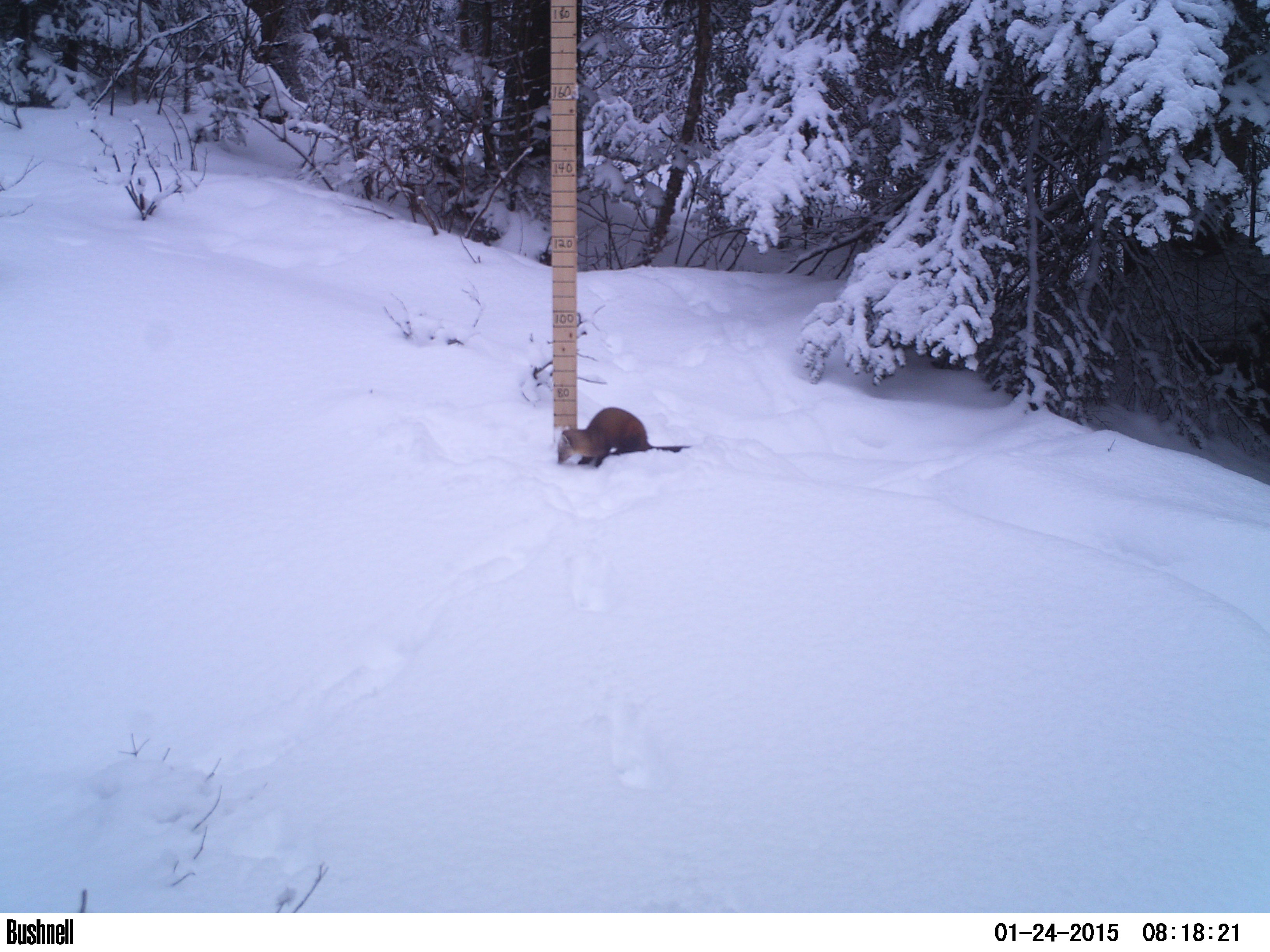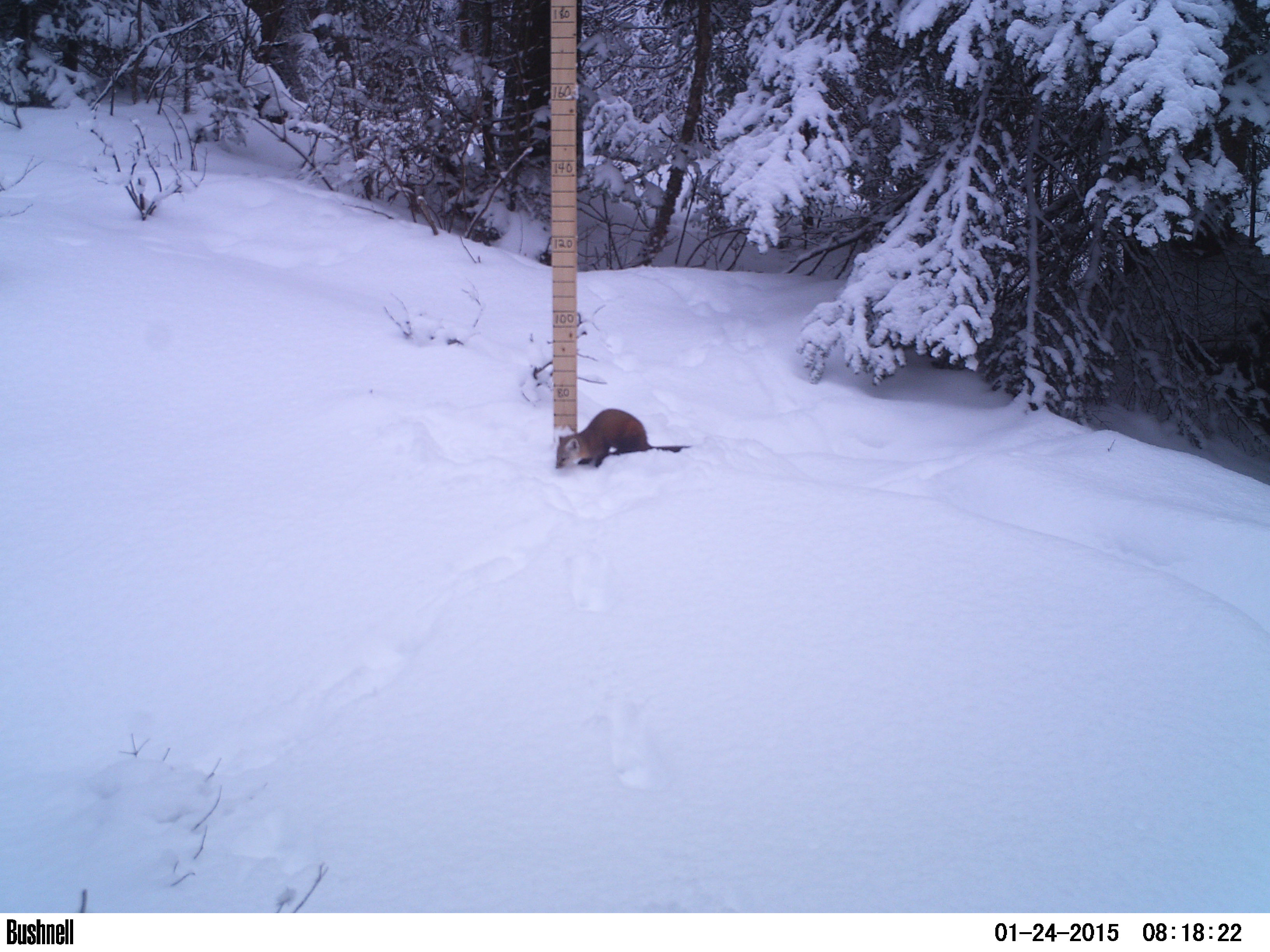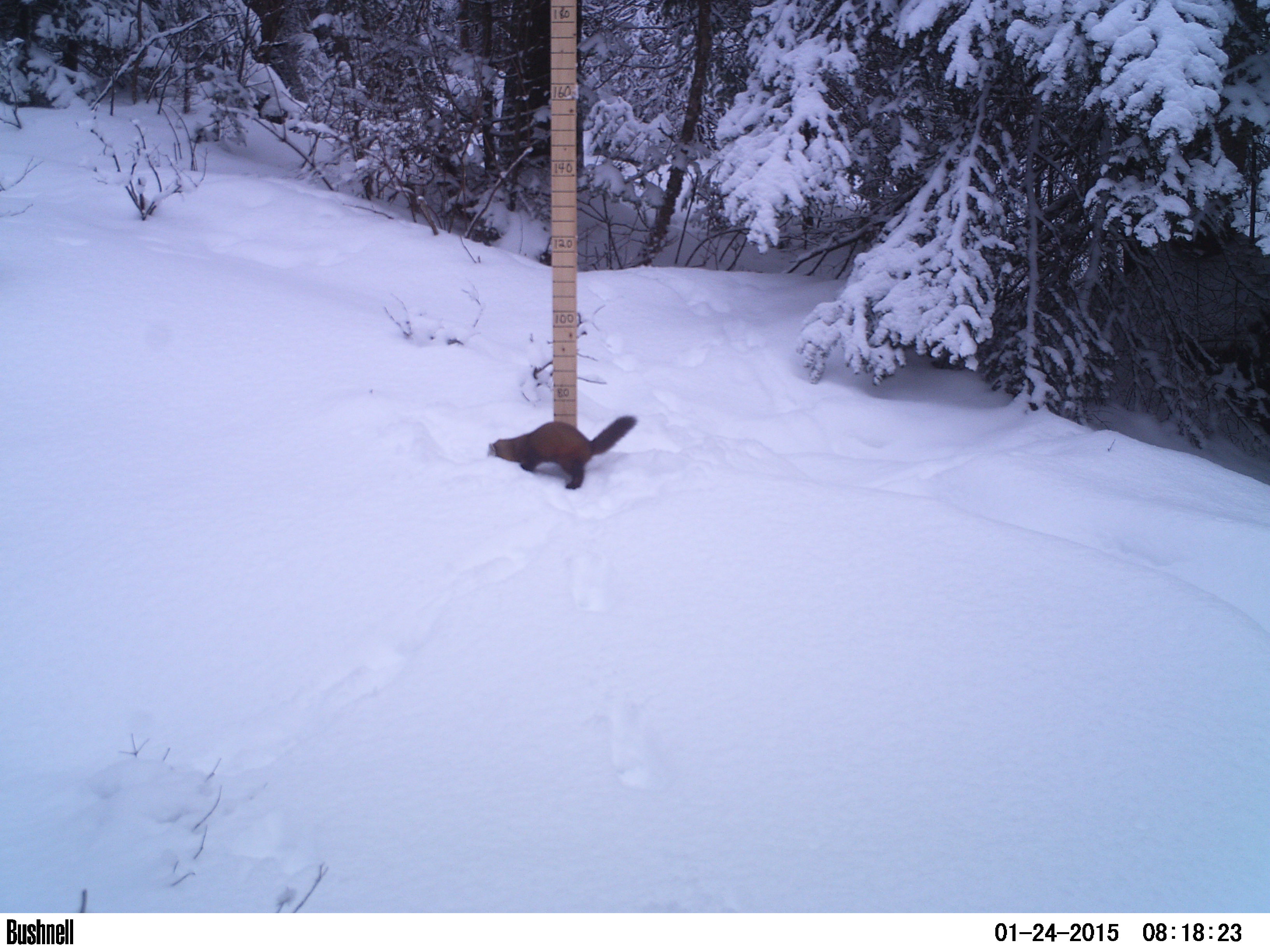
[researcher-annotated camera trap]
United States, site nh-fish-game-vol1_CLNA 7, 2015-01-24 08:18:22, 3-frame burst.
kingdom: Animalia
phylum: Chordata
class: Mammalia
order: Carnivora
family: Mustelidae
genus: Martes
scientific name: Martes americana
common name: american marten